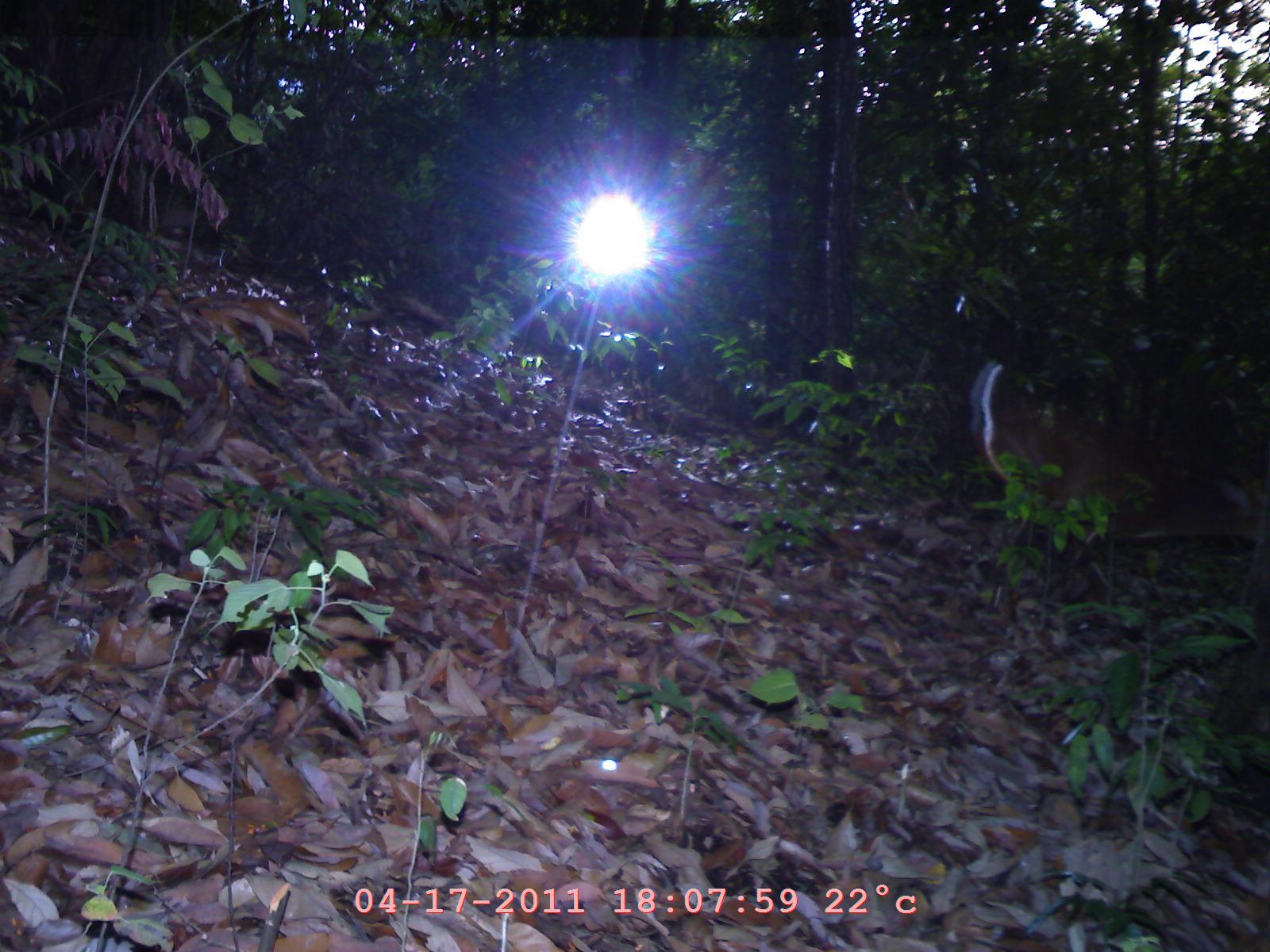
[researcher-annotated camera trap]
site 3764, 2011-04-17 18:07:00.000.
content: unidentified animal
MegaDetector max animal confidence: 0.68